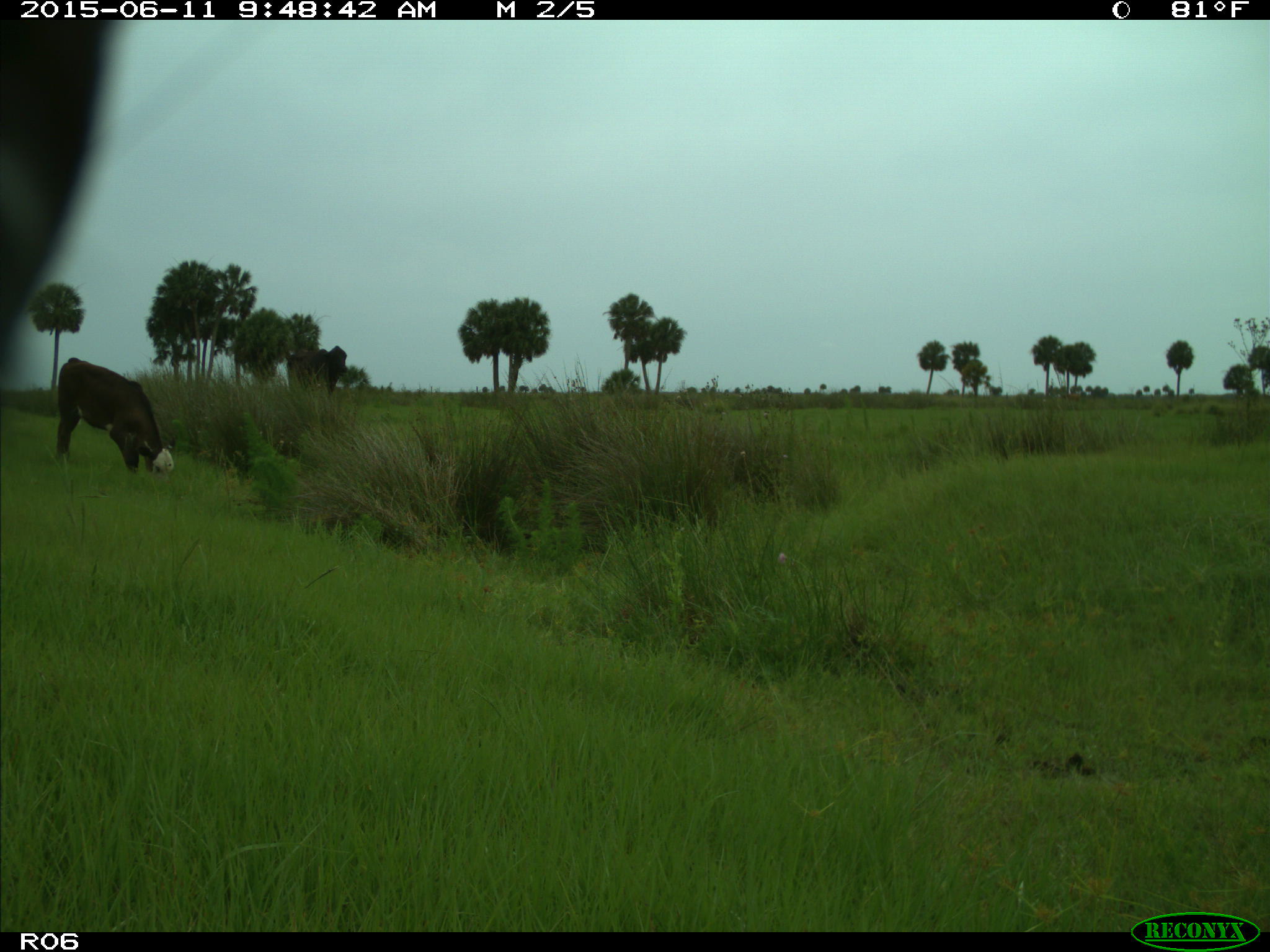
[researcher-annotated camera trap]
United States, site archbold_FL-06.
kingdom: Animalia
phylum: Chordata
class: Mammalia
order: Artiodactyla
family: Bovidae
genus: Bos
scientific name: Bos taurus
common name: domestic cow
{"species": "Bos taurus (domestic cow)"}